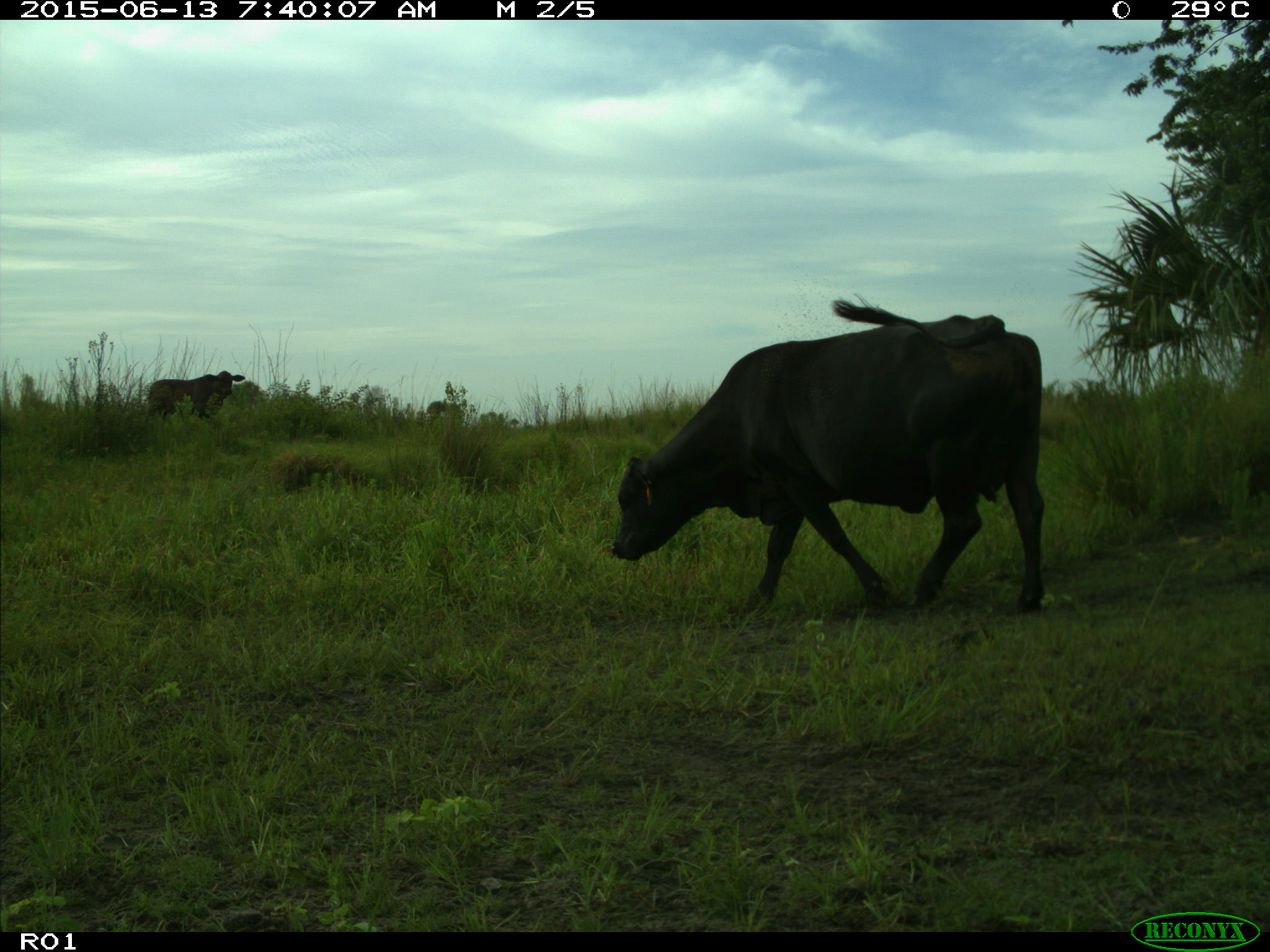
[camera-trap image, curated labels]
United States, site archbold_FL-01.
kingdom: Animalia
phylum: Chordata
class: Mammalia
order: Artiodactyla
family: Bovidae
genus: Bos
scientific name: Bos taurus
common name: domestic cow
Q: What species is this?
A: Bos taurus (domestic cow).